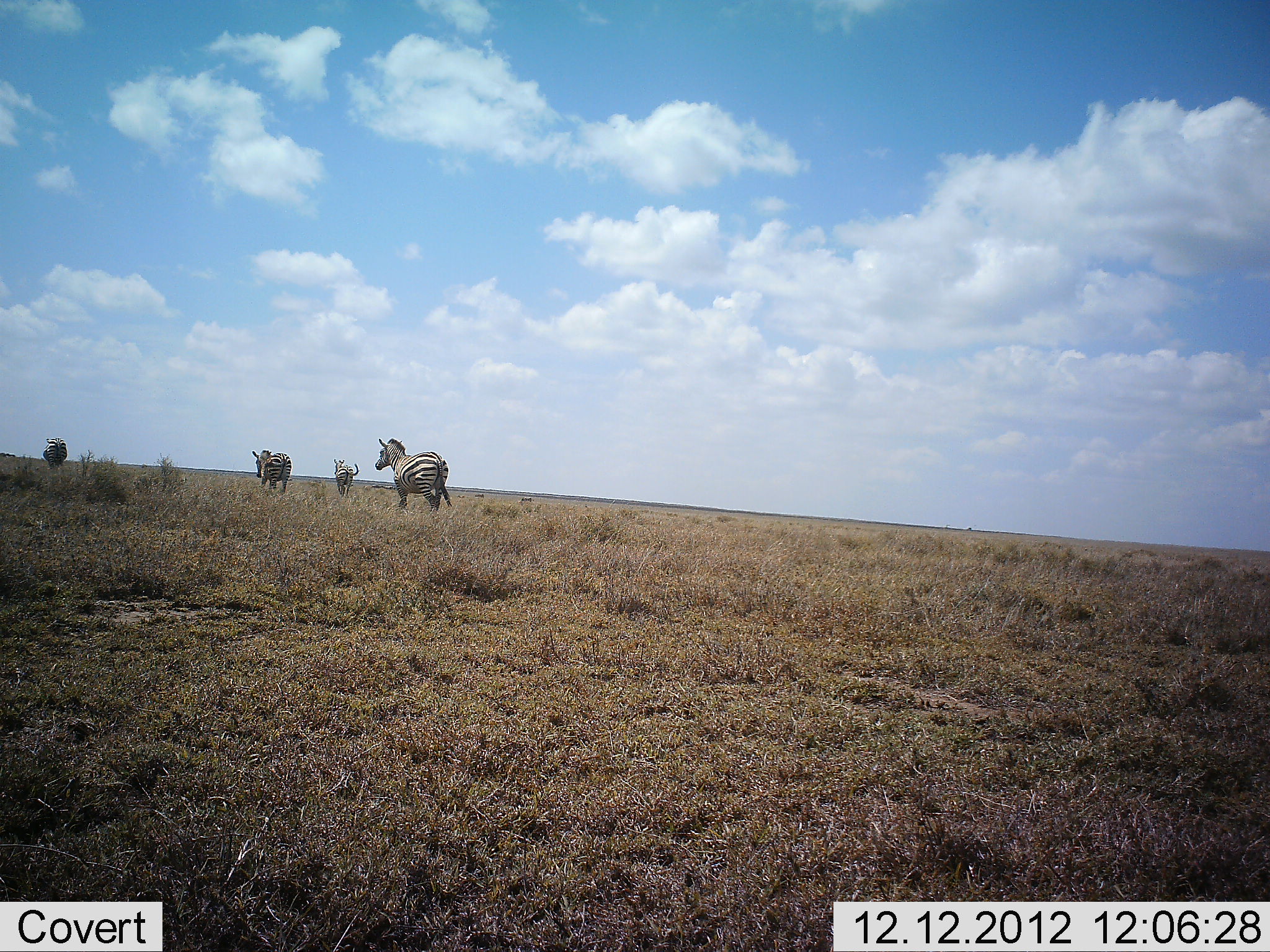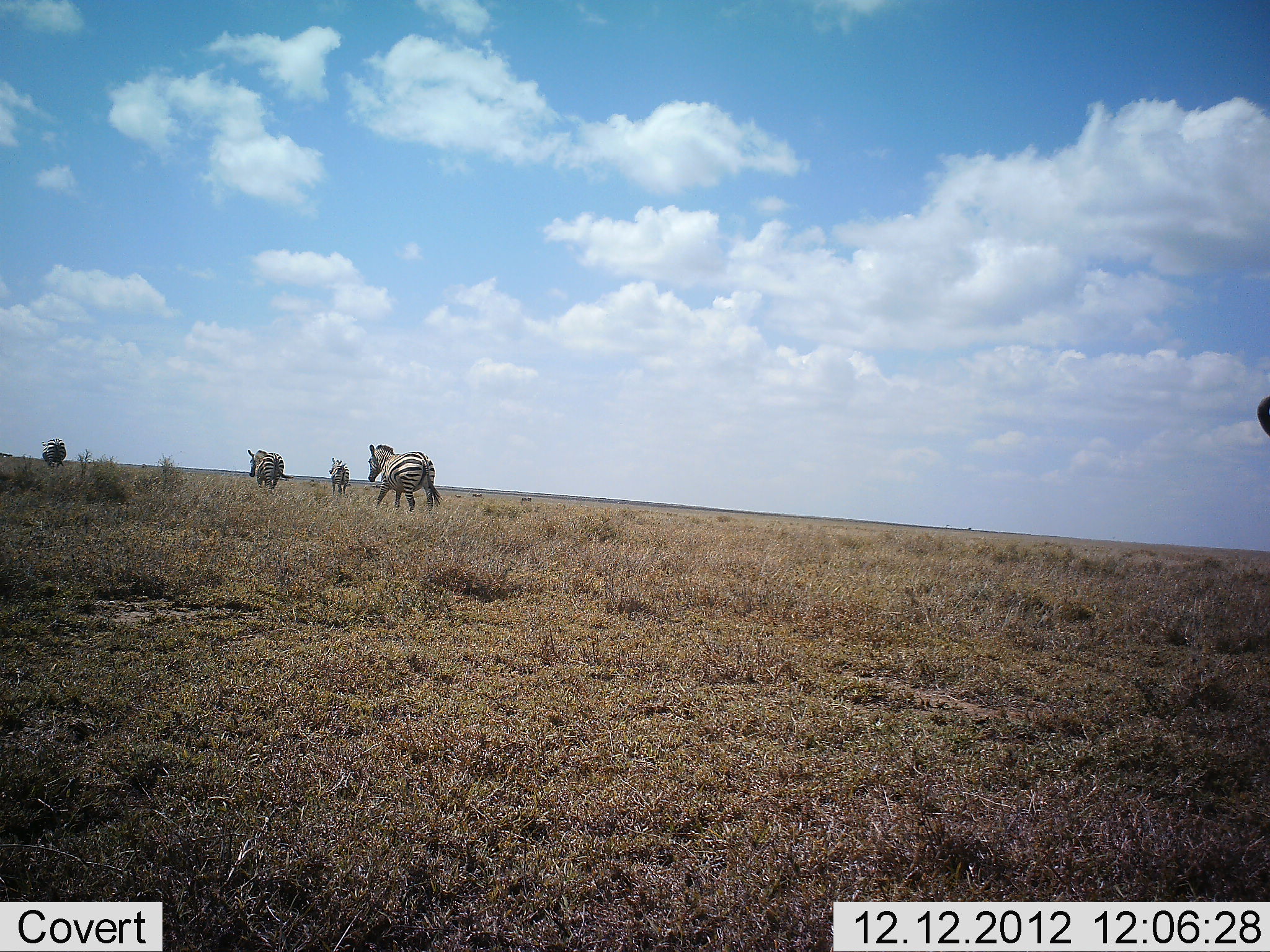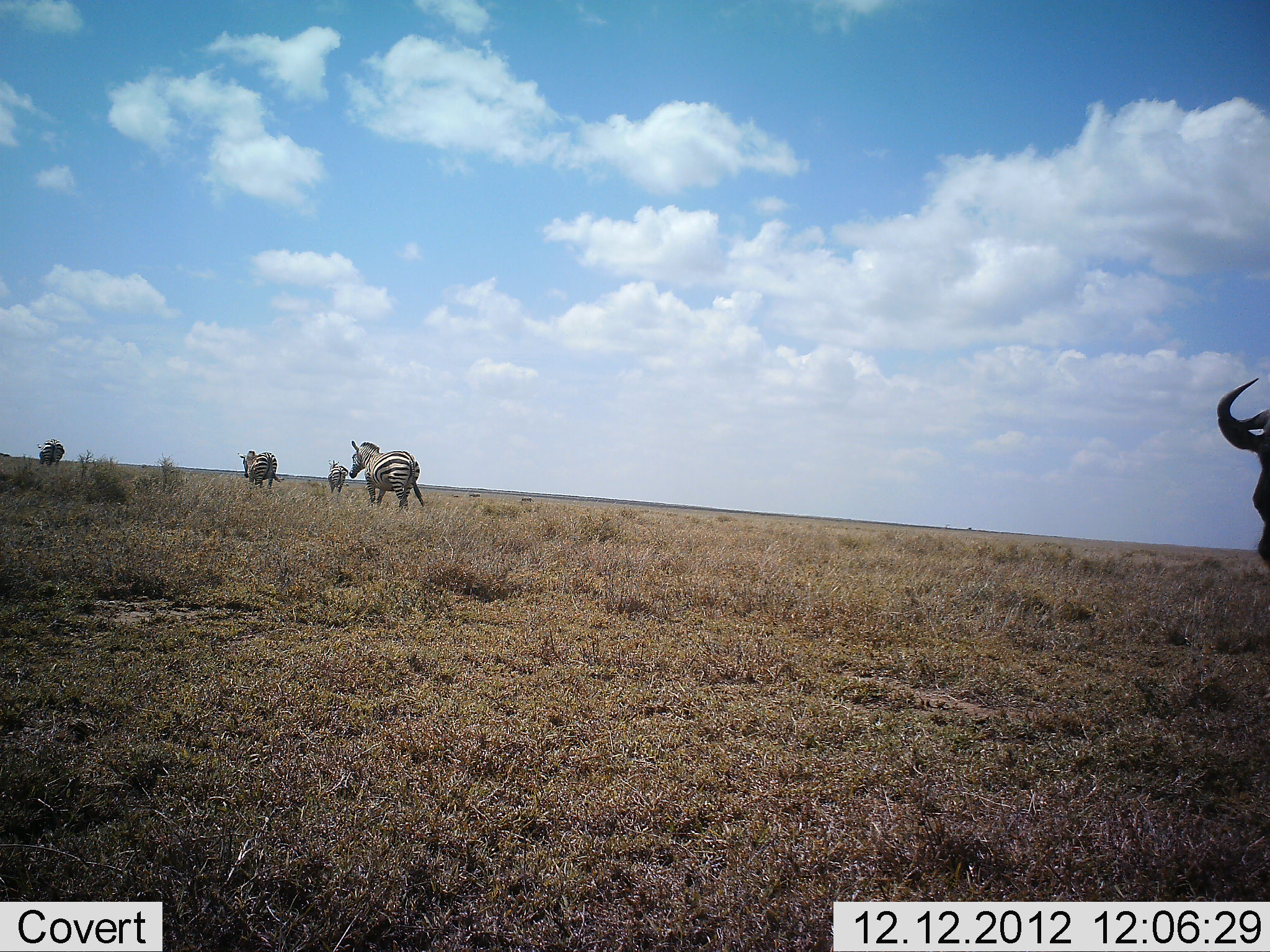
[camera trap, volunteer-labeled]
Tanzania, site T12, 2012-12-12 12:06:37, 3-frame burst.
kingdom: Animalia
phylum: Chordata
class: Mammalia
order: Artiodactyla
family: Bovidae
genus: Connochaetes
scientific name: Connochaetes taurinus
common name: blue wildebeest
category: wildebeest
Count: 1.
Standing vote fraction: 0%.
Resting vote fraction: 0%.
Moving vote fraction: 100%.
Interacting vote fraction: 0%.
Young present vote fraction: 0%.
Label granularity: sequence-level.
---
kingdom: Animalia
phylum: Chordata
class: Mammalia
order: Perissodactyla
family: Equidae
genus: Equus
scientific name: Equus quagga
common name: plains zebra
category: zebra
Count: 4.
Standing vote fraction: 0%.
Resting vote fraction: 0%.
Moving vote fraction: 100%.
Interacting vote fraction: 0%.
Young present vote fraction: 0%.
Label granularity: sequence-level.